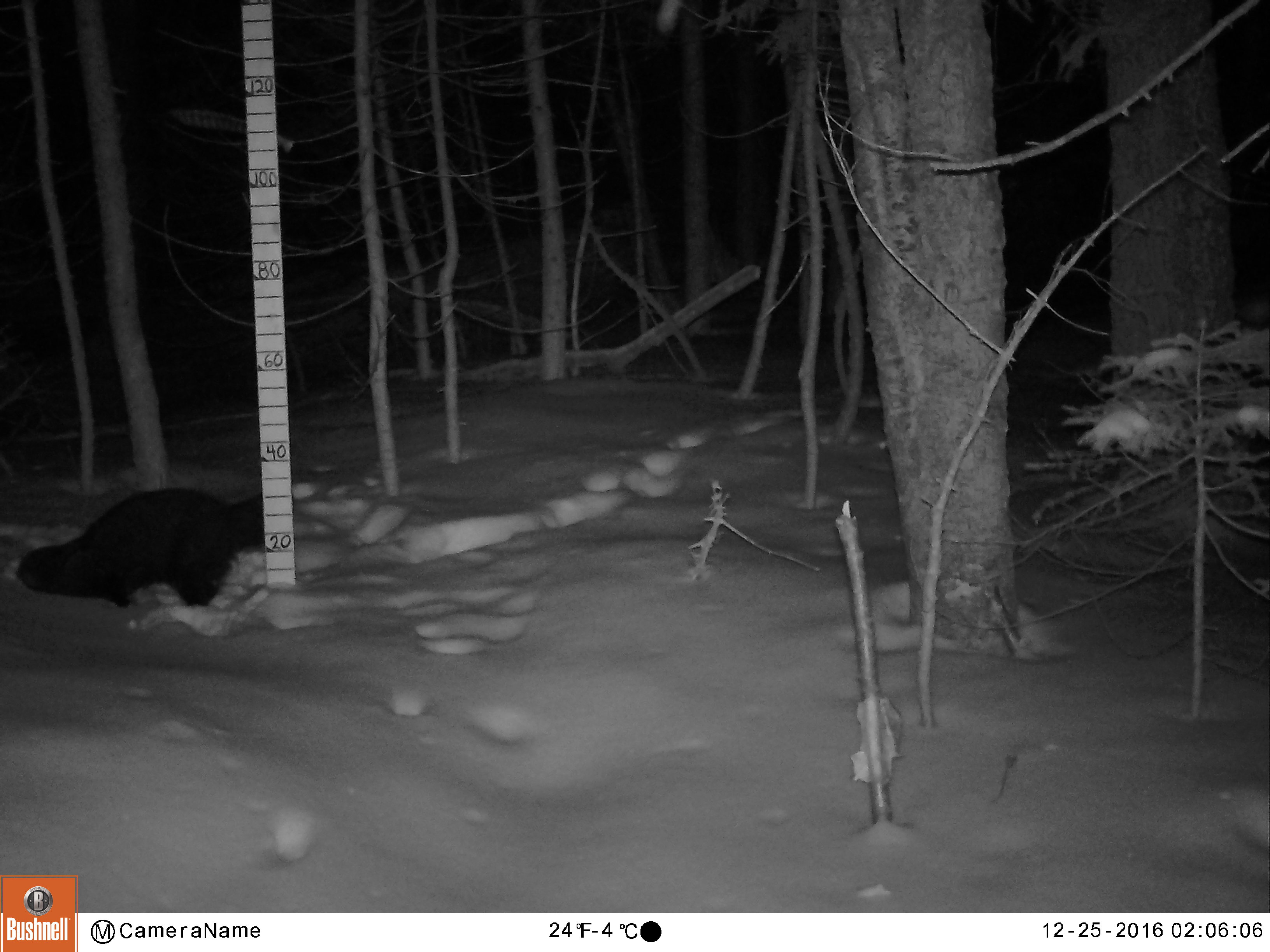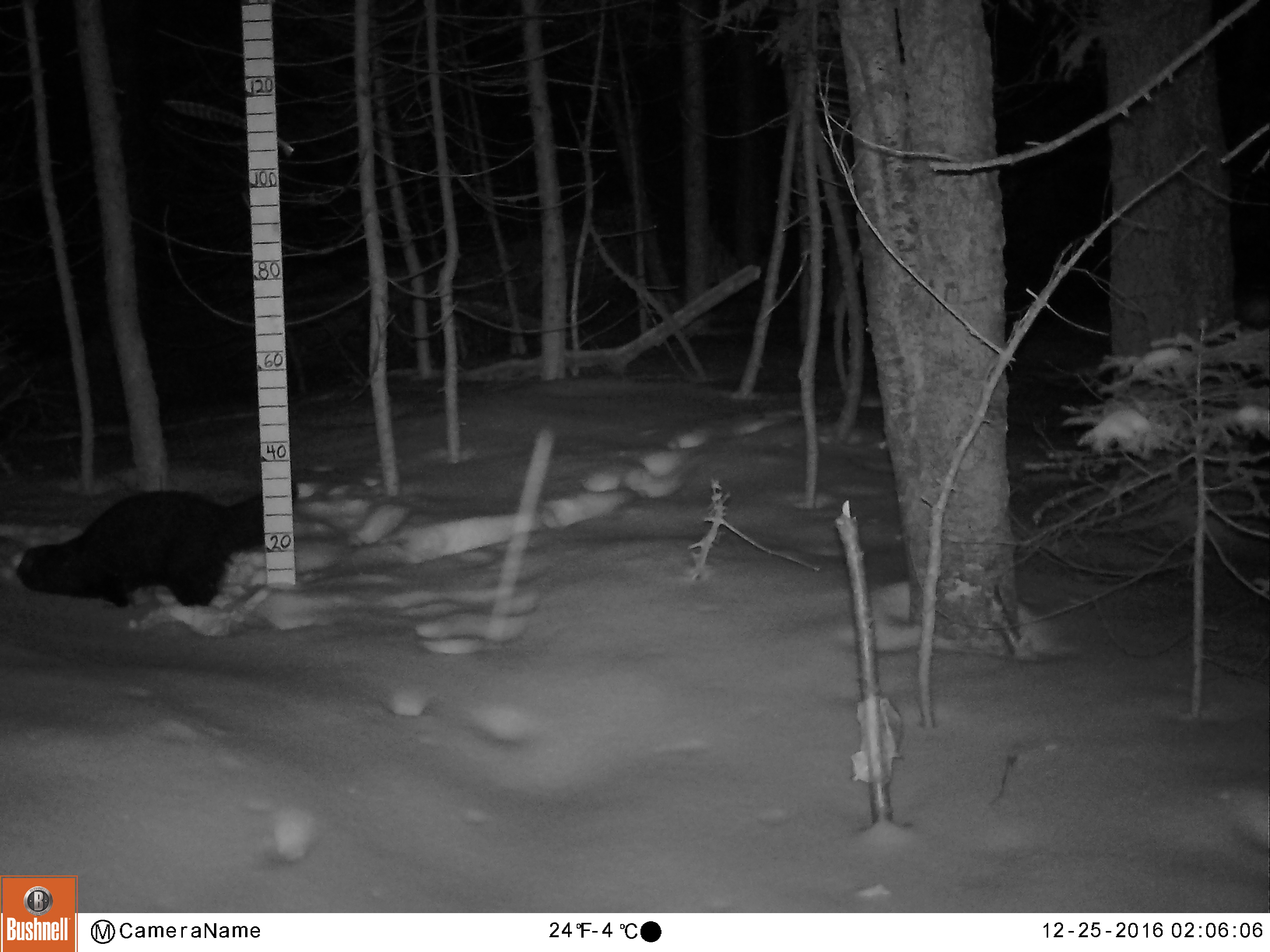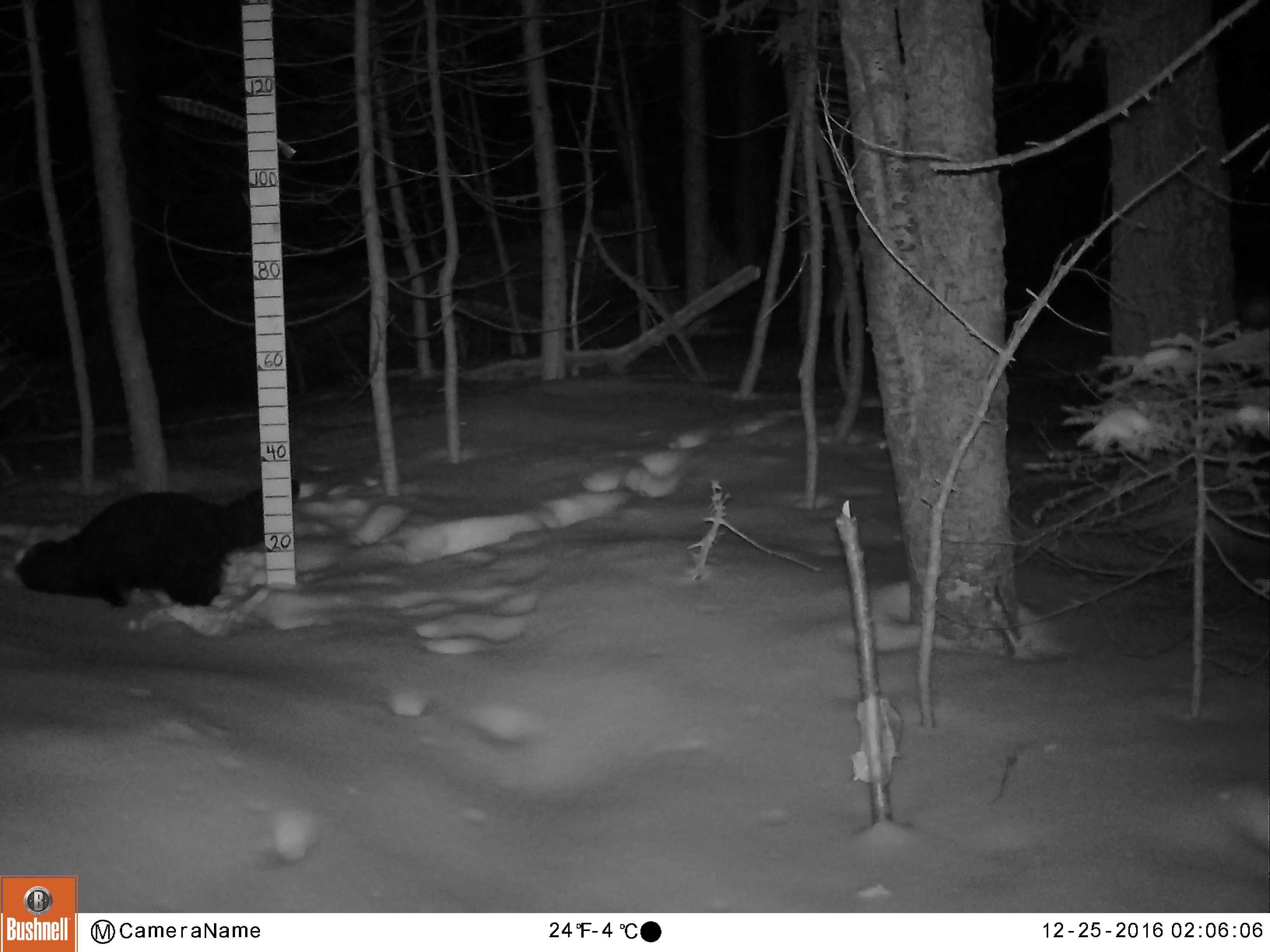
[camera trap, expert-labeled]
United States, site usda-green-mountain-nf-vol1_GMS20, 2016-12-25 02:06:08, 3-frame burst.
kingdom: Animalia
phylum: Chordata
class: Mammalia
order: Carnivora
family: Mustelidae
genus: Pekania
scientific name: Pekania pennanti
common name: fisher